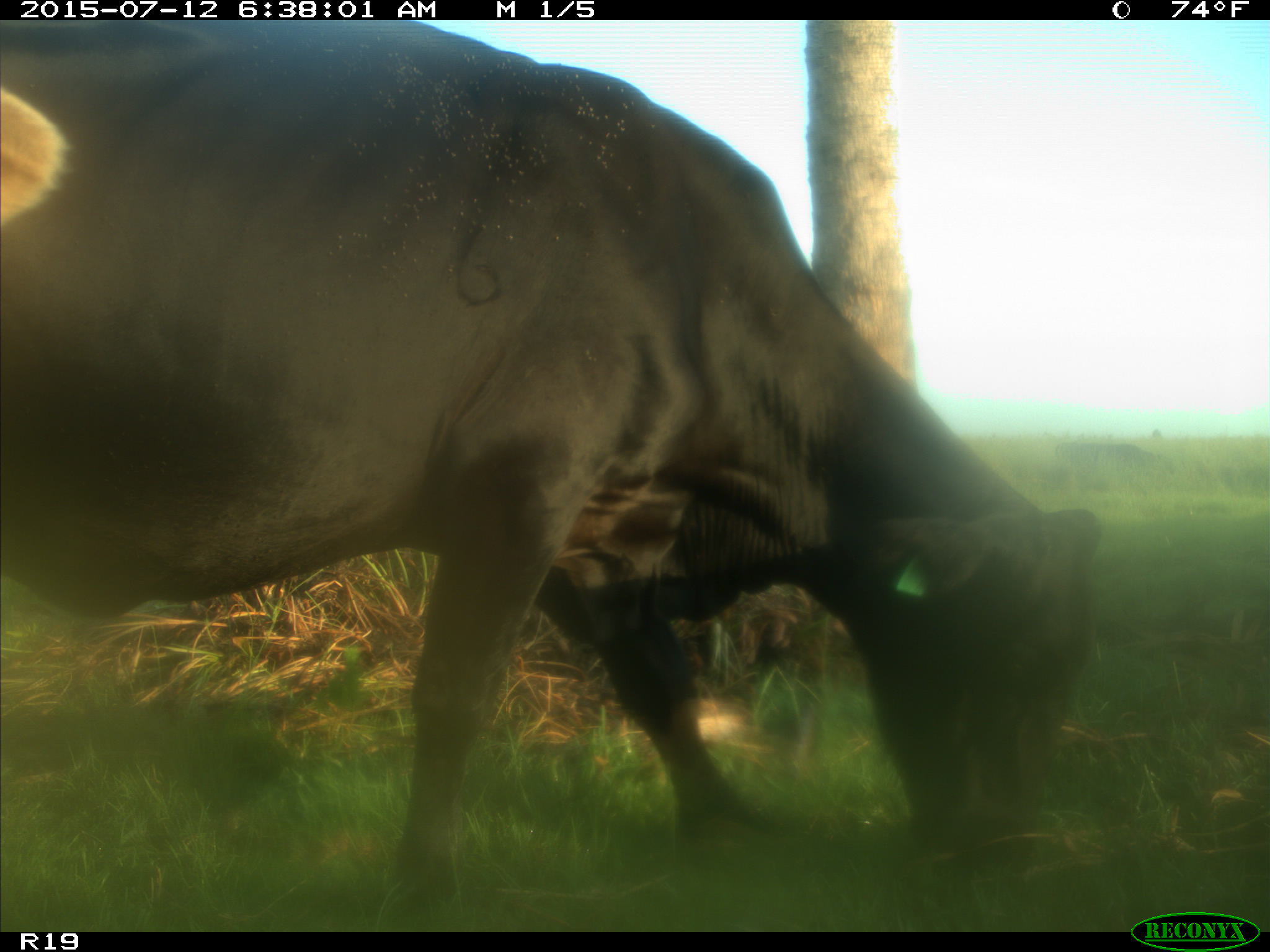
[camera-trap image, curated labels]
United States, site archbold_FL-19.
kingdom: Animalia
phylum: Chordata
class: Mammalia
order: Artiodactyla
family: Bovidae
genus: Bos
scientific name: Bos taurus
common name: domestic cow